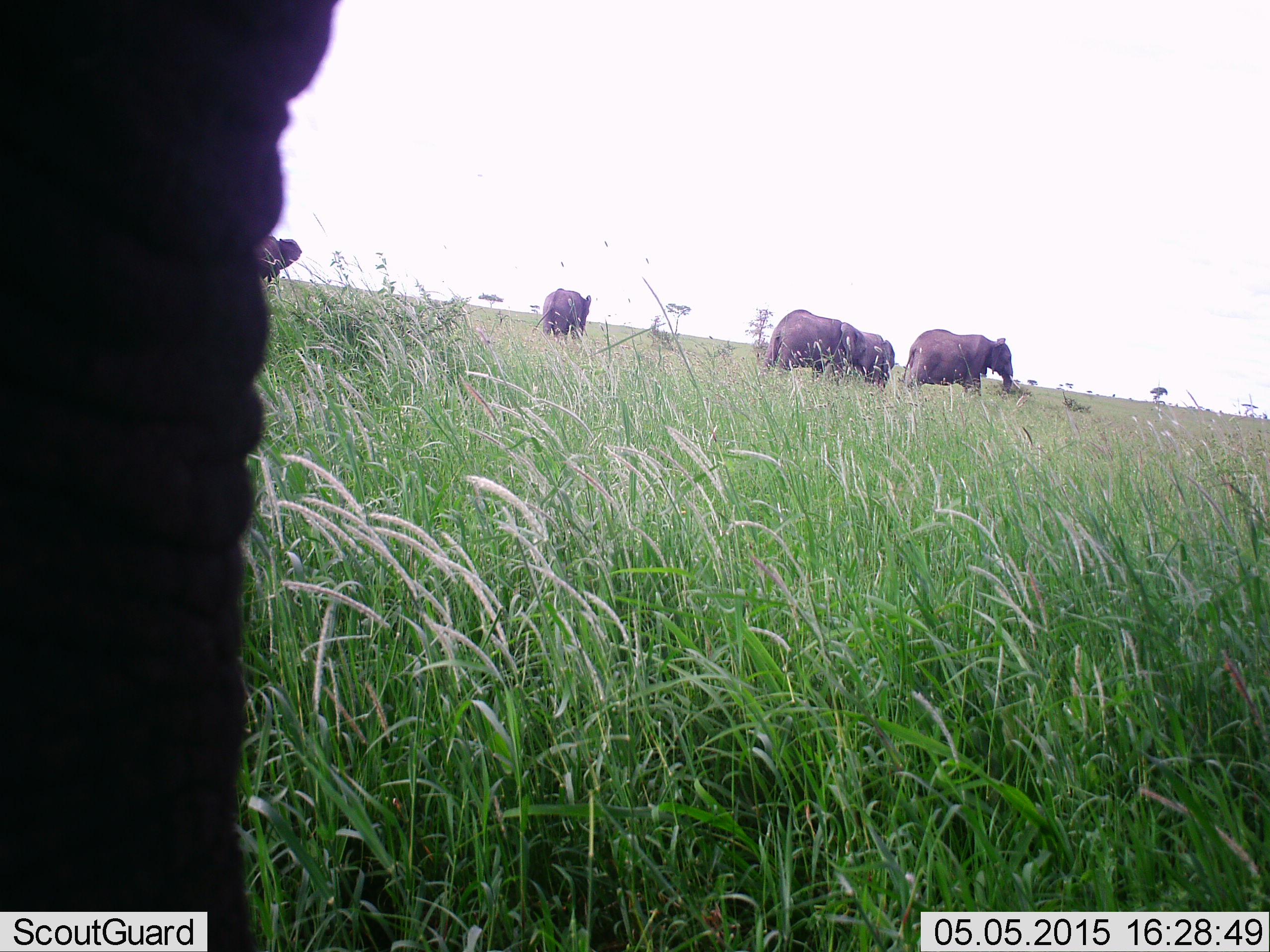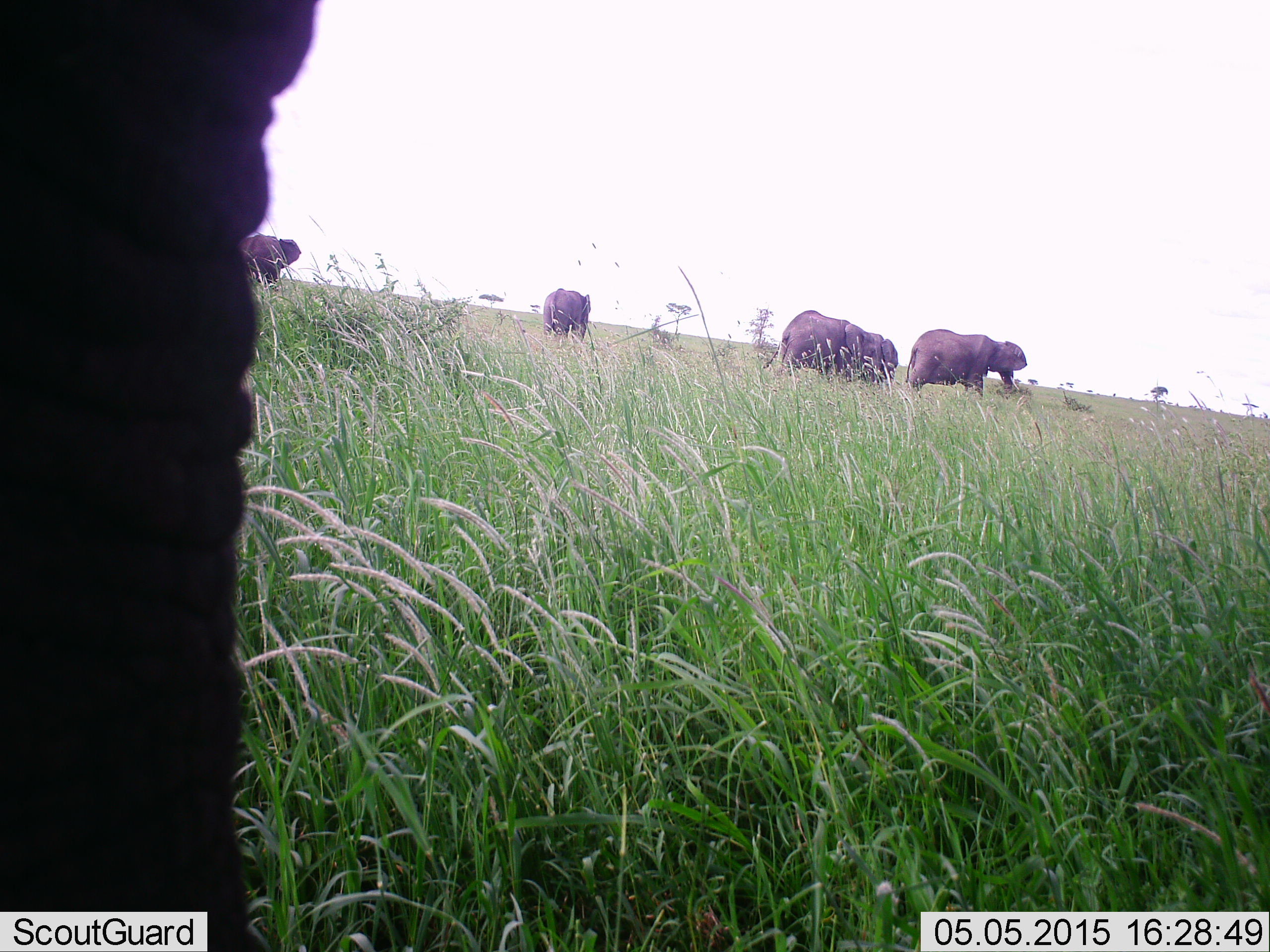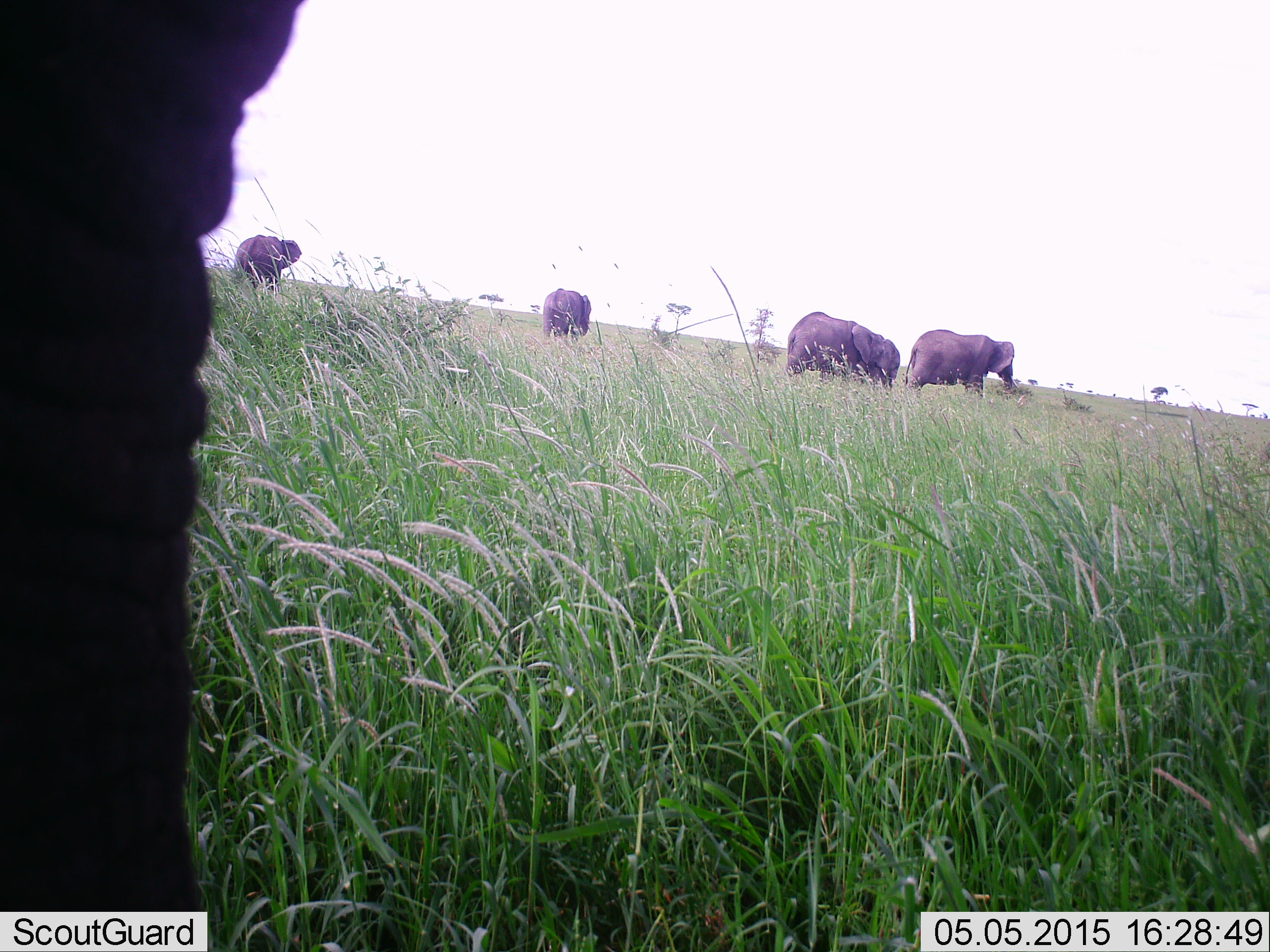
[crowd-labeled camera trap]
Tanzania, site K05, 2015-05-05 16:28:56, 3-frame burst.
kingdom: Animalia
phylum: Chordata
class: Mammalia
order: Proboscidea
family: Elephantidae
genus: Loxodonta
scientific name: Loxodonta africana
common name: african bush elephant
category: elephant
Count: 5.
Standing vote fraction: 40%.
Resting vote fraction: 0%.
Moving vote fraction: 80%.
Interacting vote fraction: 0%.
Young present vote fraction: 0%.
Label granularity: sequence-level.